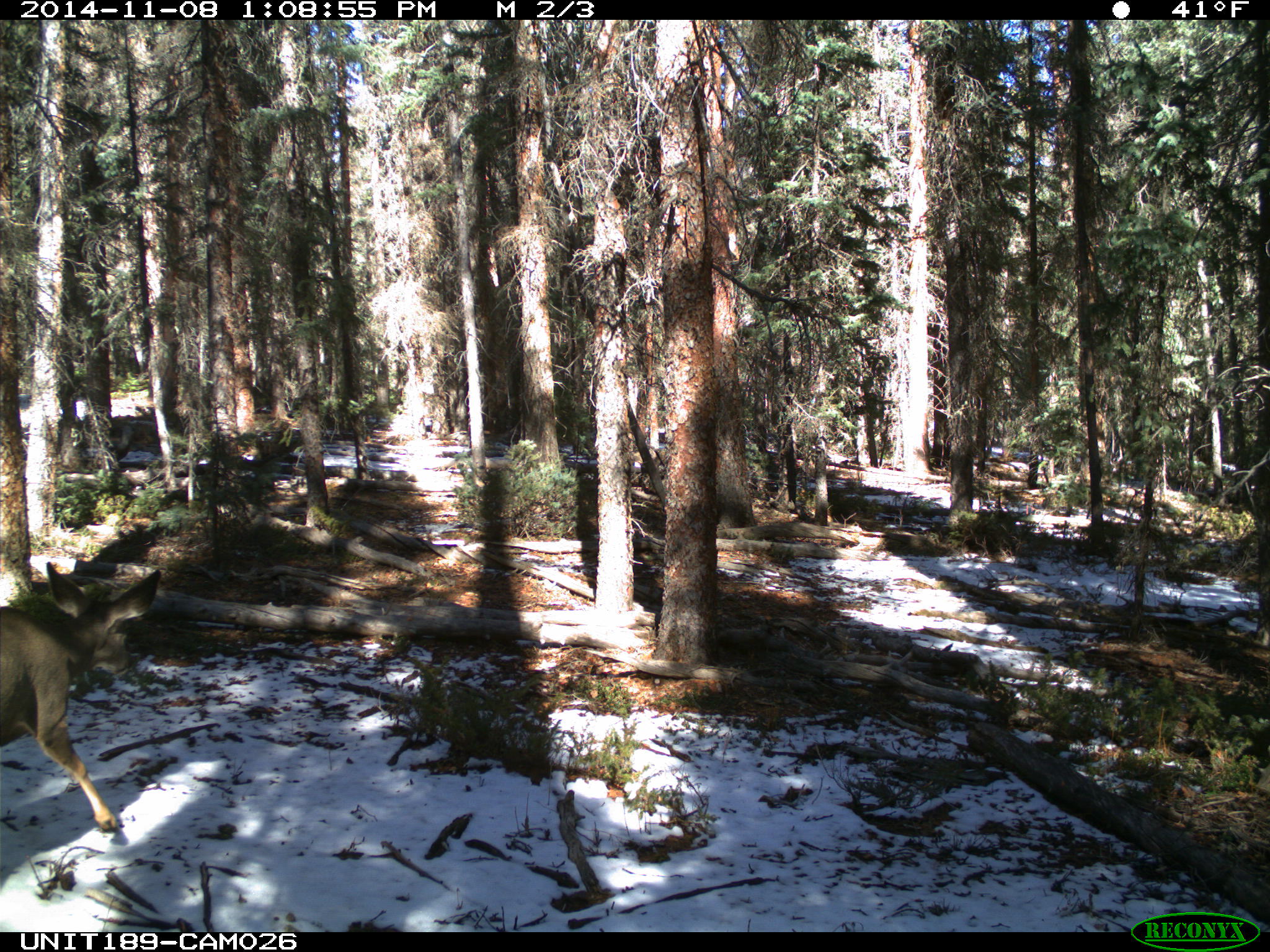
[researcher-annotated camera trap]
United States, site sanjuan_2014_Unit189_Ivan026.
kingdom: Animalia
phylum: Chordata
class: Mammalia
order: Artiodactyla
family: Cervidae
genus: Odocoileus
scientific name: Odocoileus hemionus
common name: mule deer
Odocoileus hemionus (mule deer).